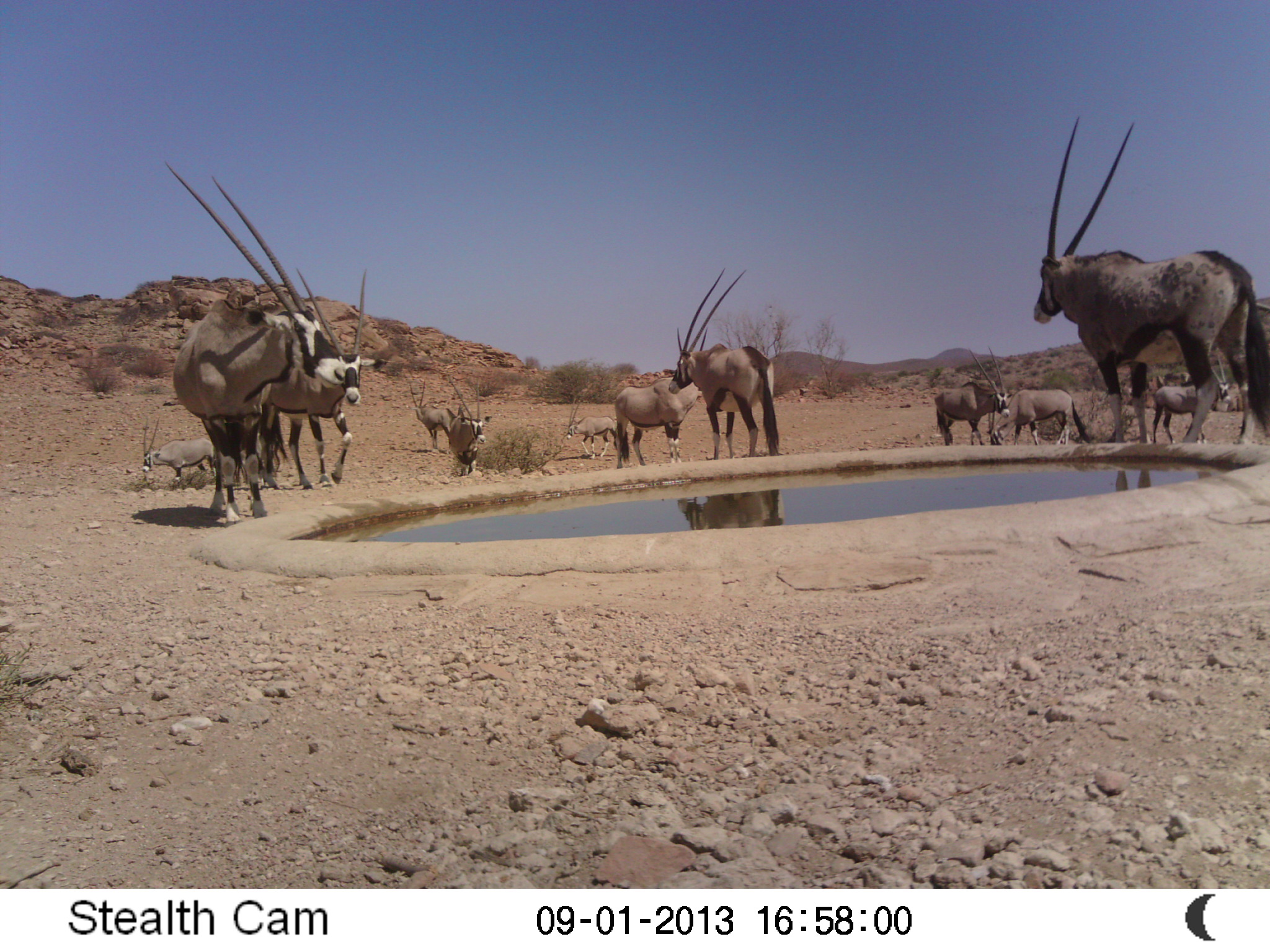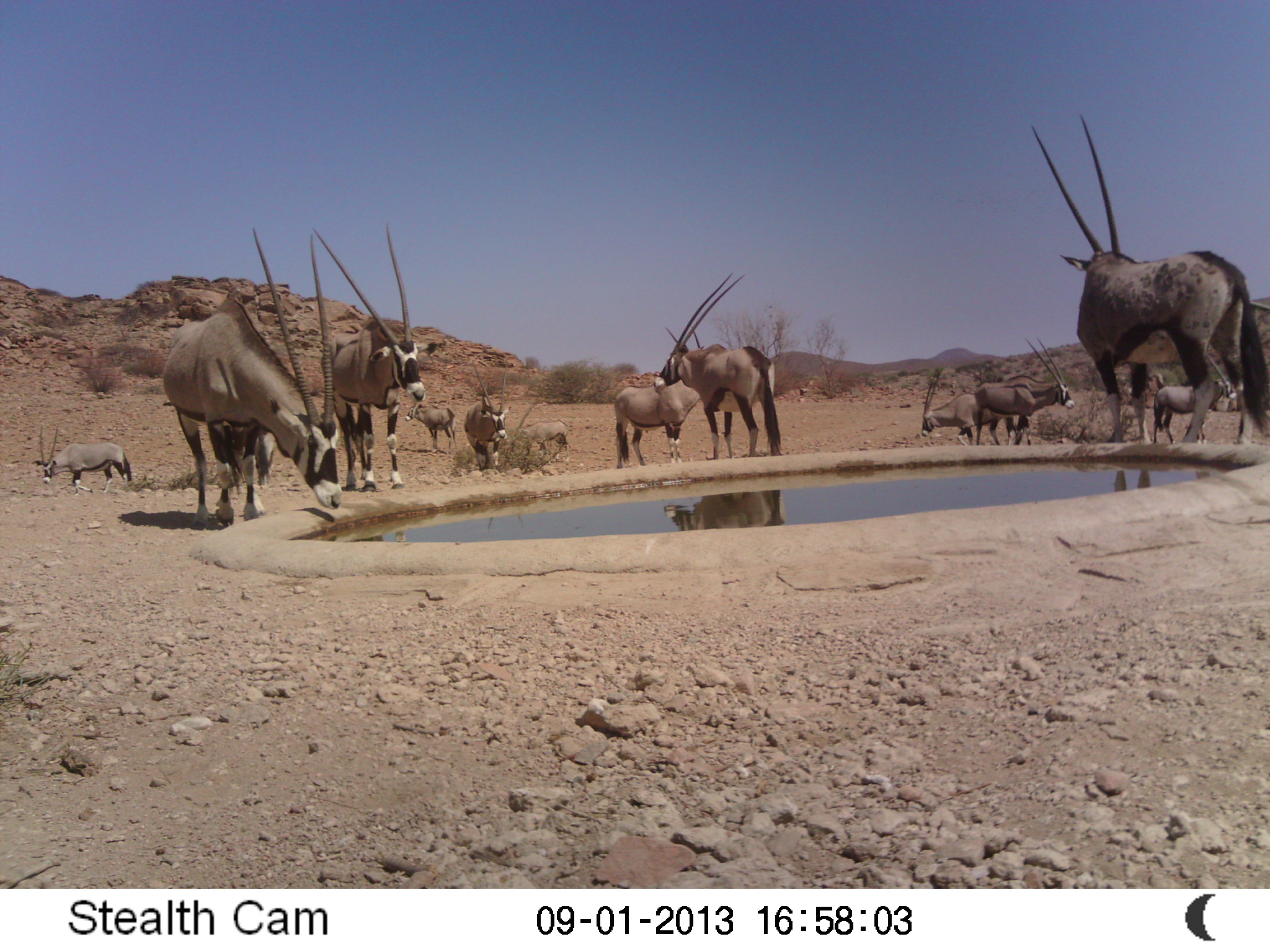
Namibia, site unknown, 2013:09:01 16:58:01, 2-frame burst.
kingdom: Animalia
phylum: Chordata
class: Mammalia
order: Artiodactyla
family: Bovidae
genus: Oryx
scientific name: Oryx gazella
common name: gemsbok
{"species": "Oryx gazella (gemsbok)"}